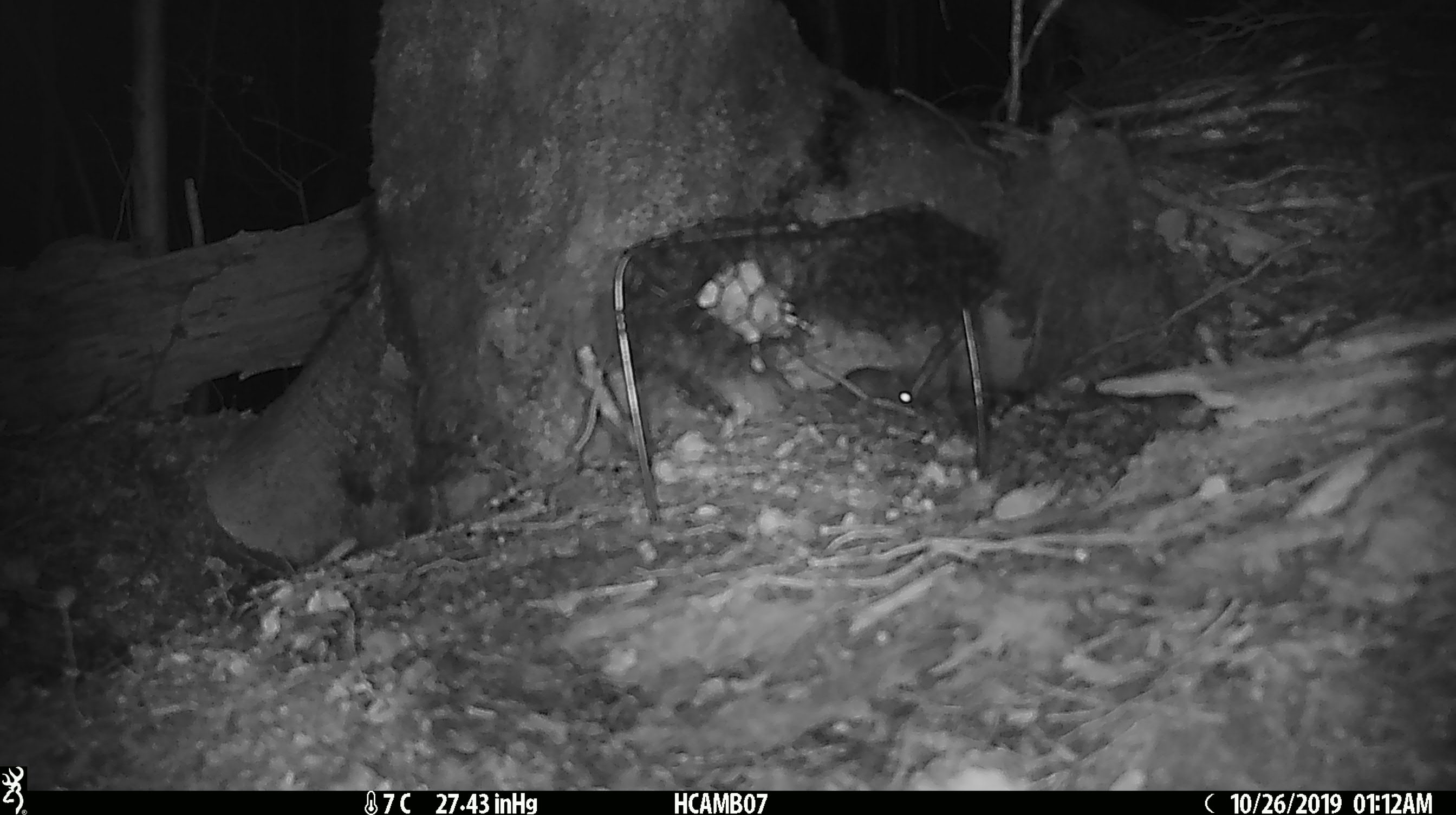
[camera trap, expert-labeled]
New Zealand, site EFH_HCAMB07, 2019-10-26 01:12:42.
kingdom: Animalia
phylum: Chordata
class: Mammalia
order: Rodentia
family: Muridae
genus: Mus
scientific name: Mus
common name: mouse